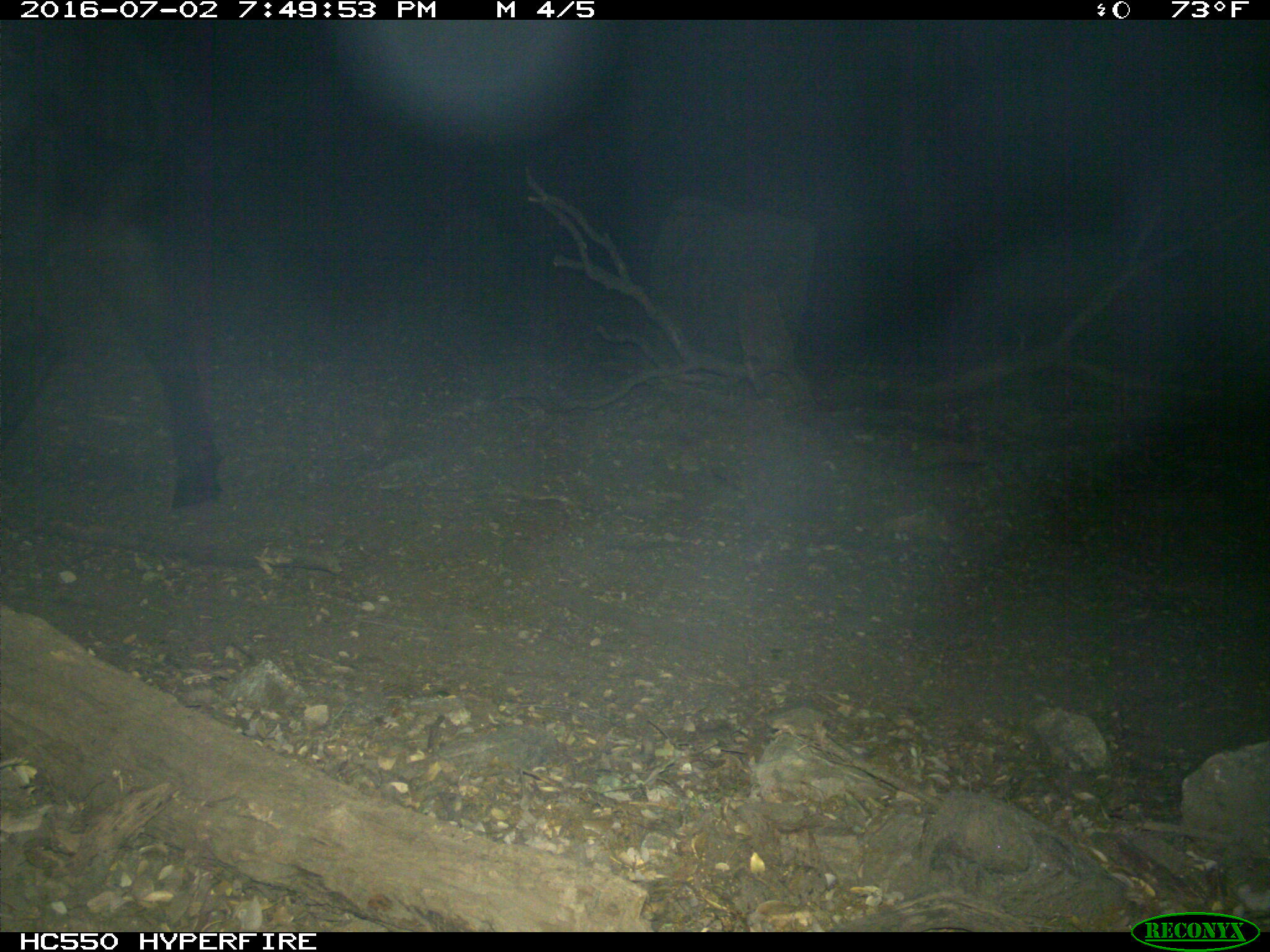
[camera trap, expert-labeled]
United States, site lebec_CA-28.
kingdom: Animalia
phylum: Chordata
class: Mammalia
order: Artiodactyla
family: Bovidae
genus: Bos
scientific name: Bos taurus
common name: domestic cow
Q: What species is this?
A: Bos taurus (domestic cow).